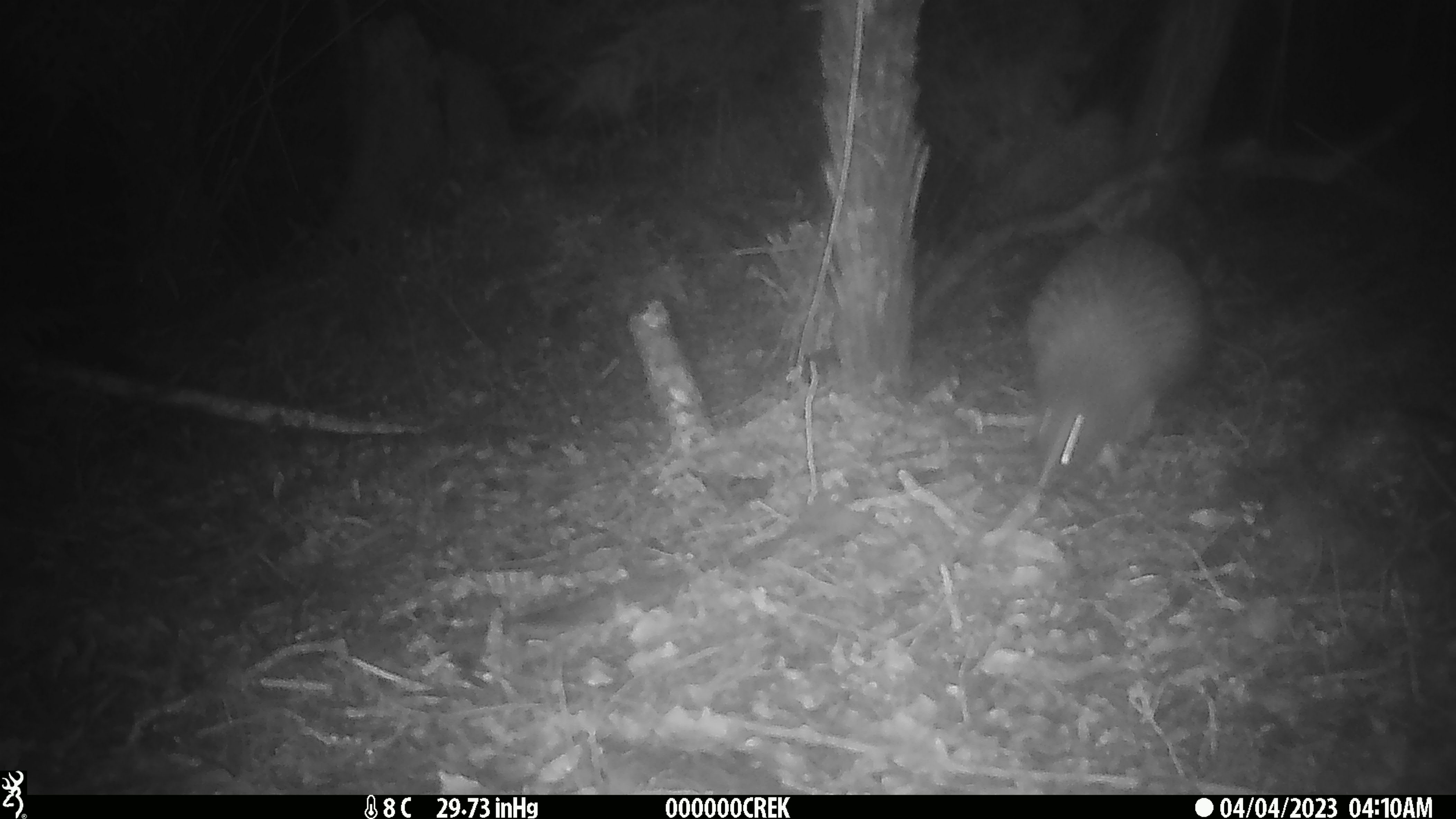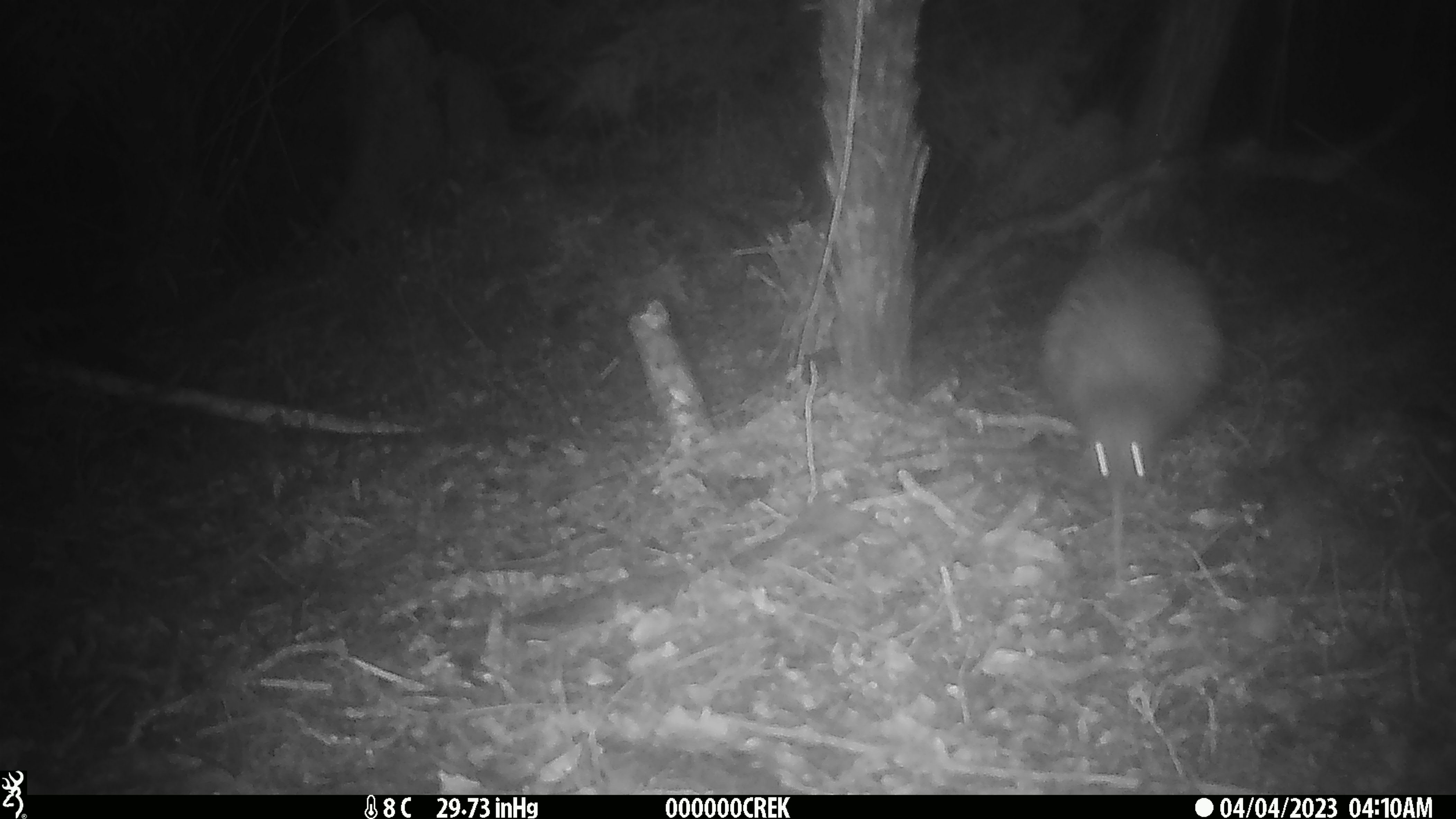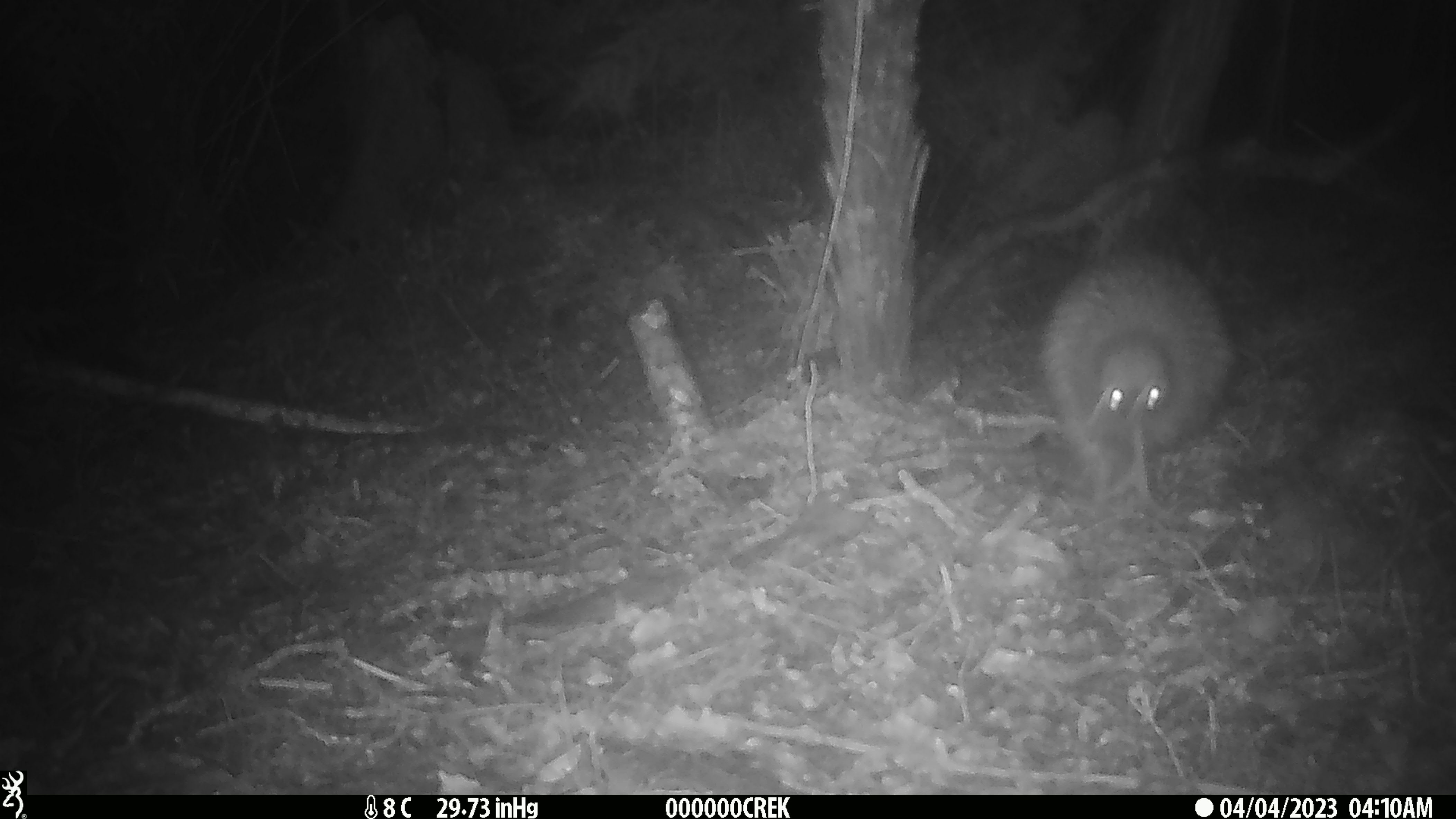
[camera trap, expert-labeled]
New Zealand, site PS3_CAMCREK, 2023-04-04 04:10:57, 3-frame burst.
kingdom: Animalia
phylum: Chordata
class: Aves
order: Apterygiformes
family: Apterygidae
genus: Apteryx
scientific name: Apteryx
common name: kiwi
Kiwi (Apteryx).